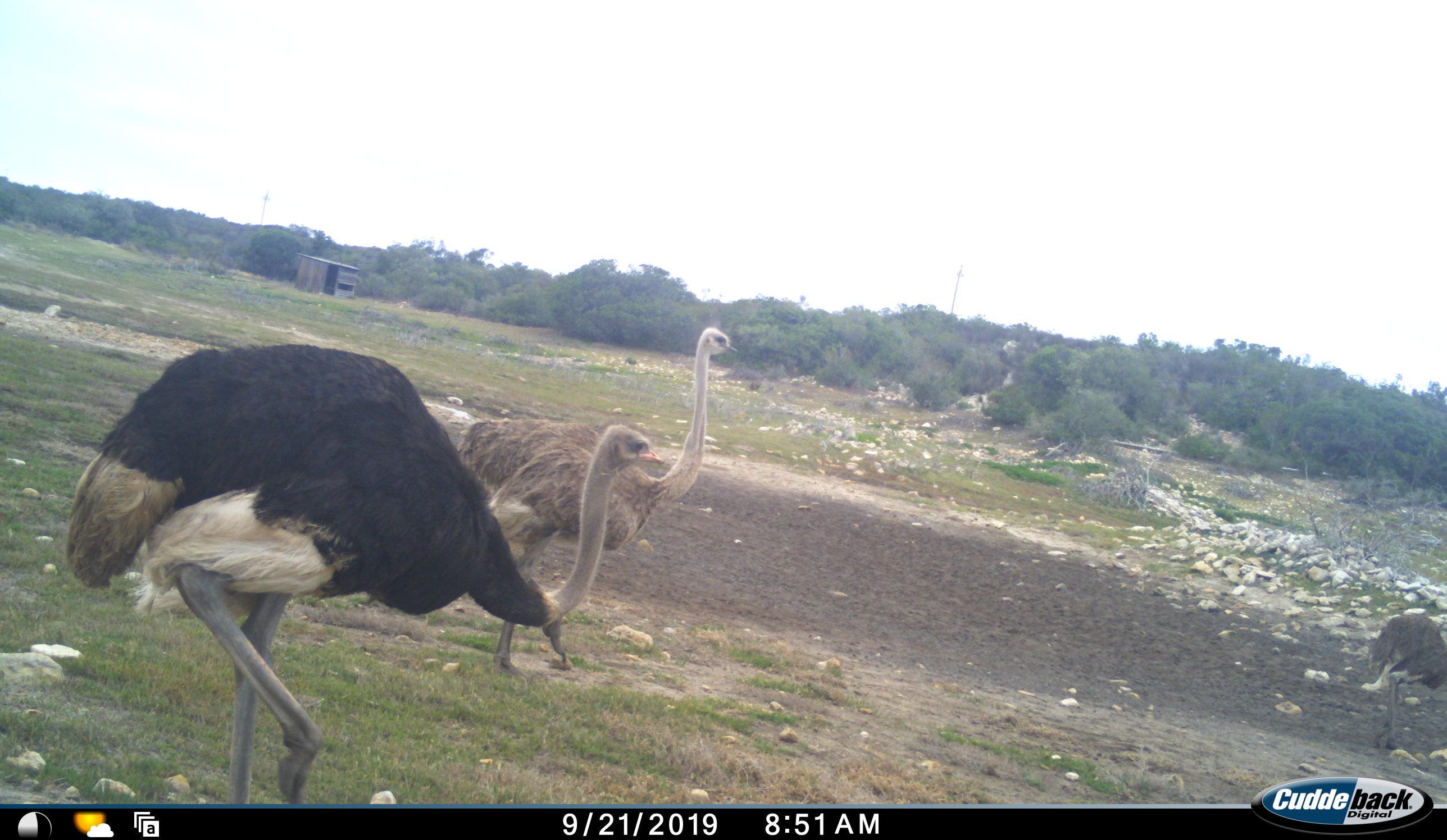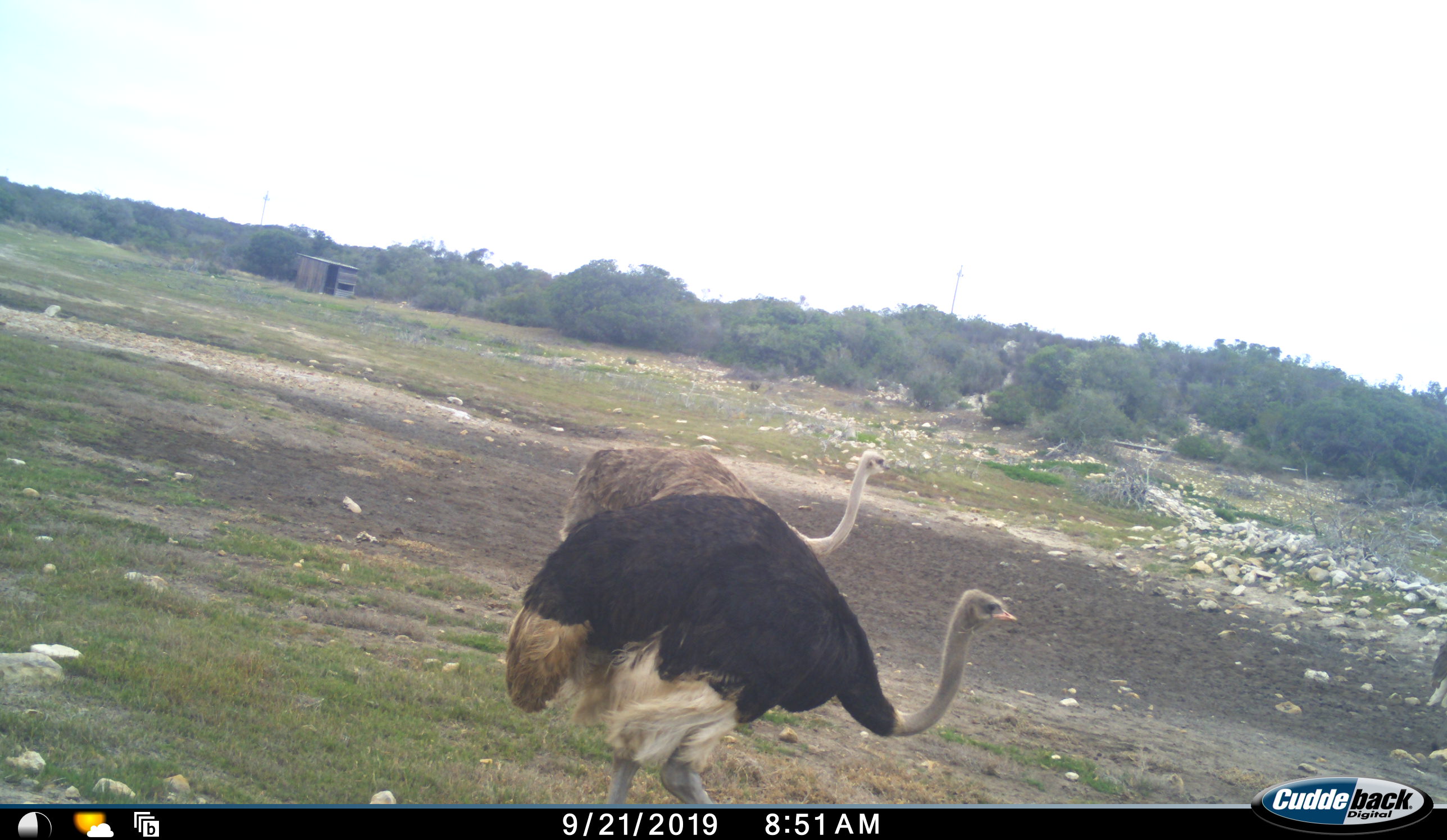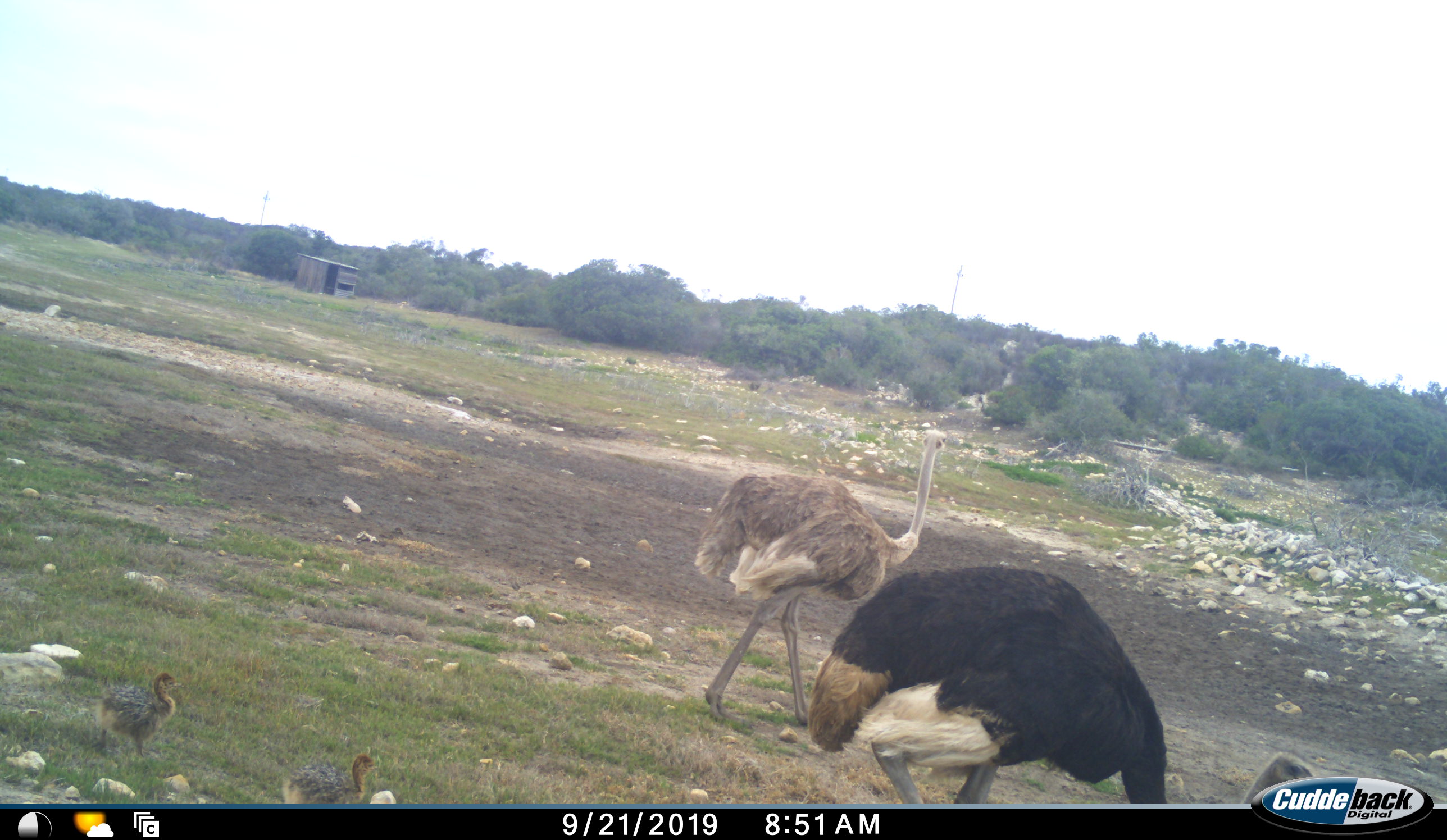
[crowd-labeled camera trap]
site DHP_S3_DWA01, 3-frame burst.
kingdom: Animalia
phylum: Chordata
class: Aves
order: Struthioniformes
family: Struthionidae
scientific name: Struthionidae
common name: ostrich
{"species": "ostrich (Struthionidae)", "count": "5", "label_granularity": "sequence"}